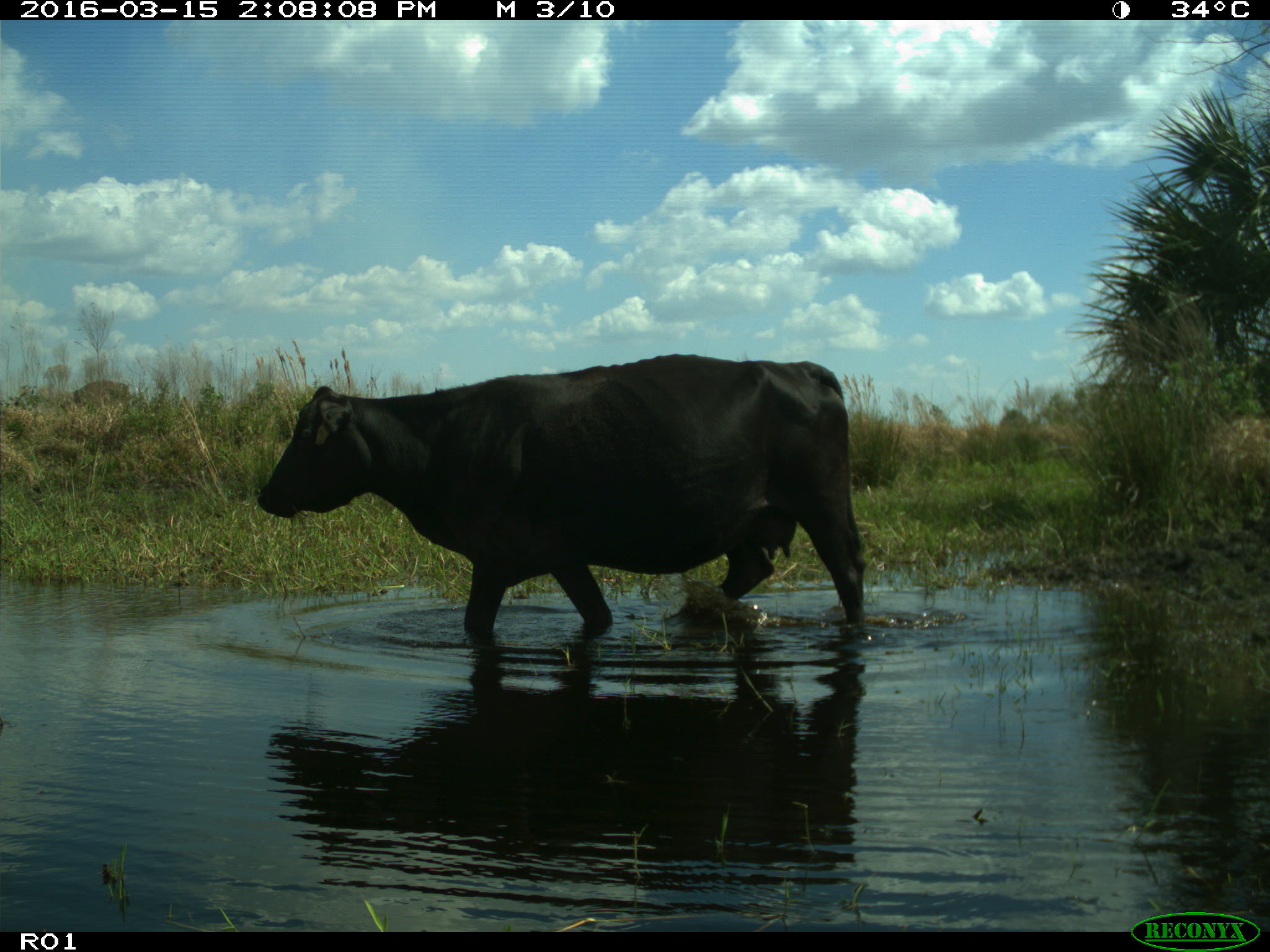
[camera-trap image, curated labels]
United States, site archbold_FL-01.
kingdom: Animalia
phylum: Chordata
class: Mammalia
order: Artiodactyla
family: Bovidae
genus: Bos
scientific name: Bos taurus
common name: domestic cow